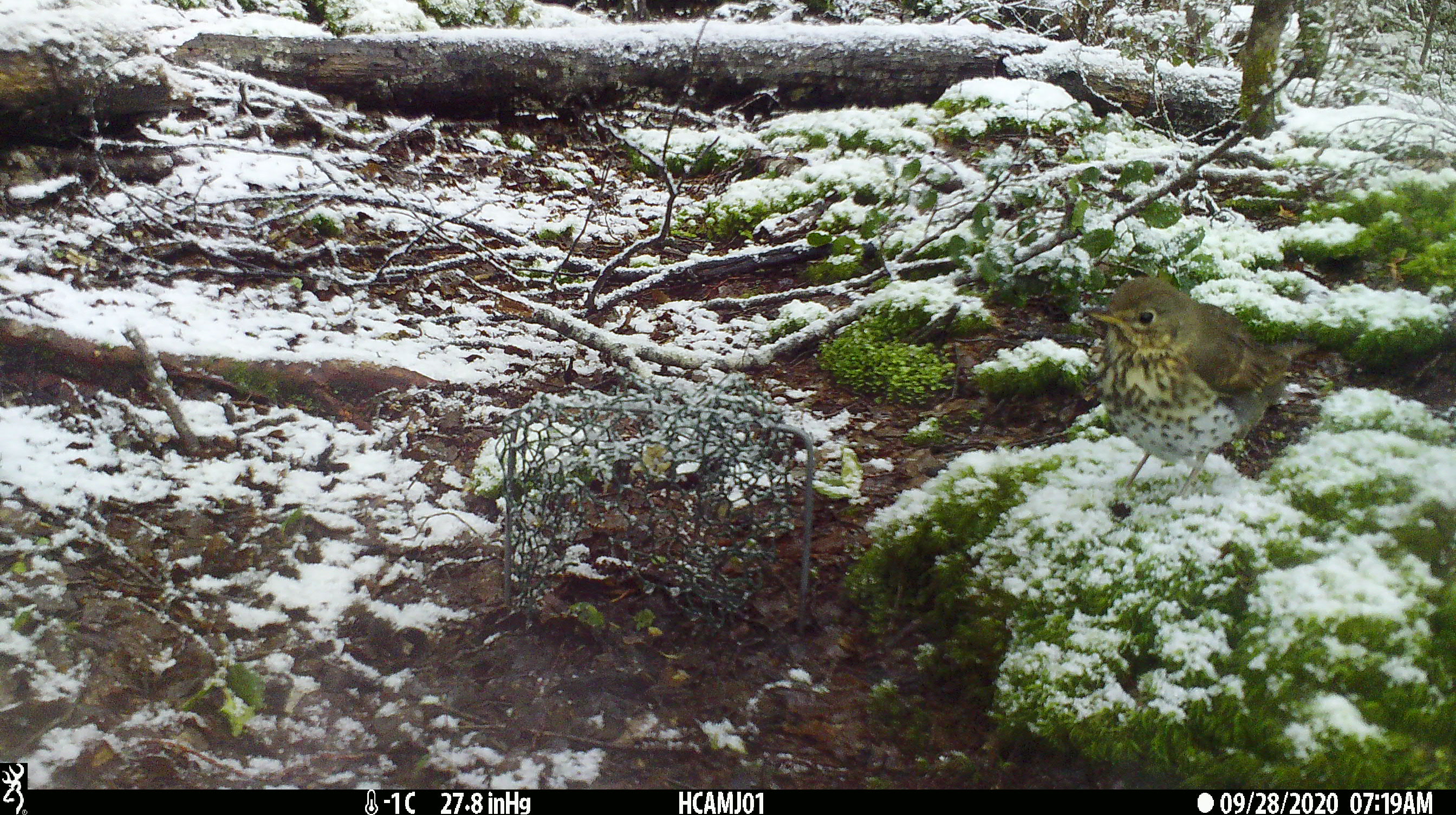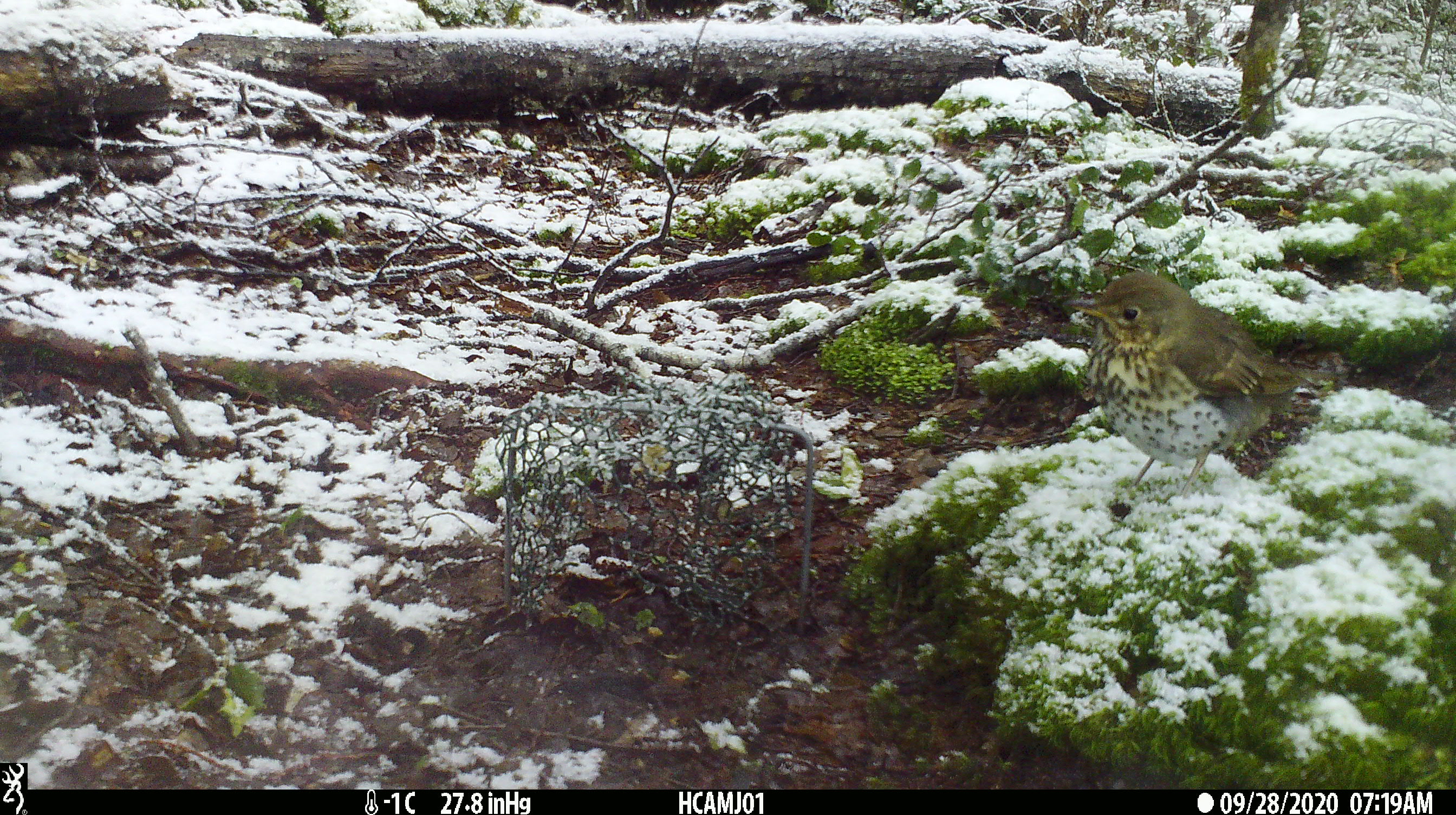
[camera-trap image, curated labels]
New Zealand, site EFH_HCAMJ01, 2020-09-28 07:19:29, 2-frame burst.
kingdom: Animalia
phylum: Chordata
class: Aves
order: Passeriformes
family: Turdidae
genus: Turdus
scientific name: Turdus philomelos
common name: song thrush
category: thrush